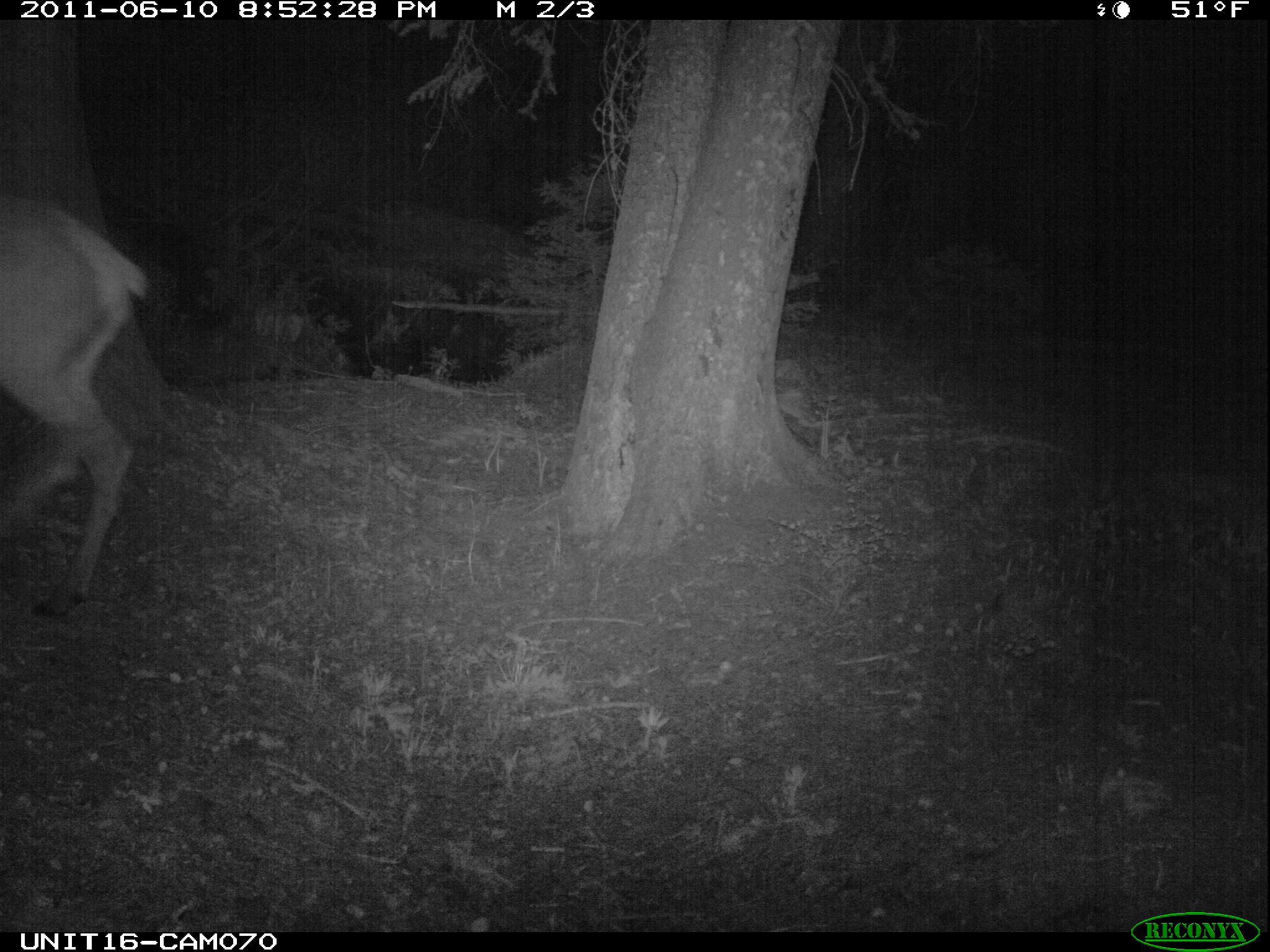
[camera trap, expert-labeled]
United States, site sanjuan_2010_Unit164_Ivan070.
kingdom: Animalia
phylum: Chordata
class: Mammalia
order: Artiodactyla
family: Cervidae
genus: Cervus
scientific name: Cervus elaphus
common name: red deer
Cervus elaphus (red deer).